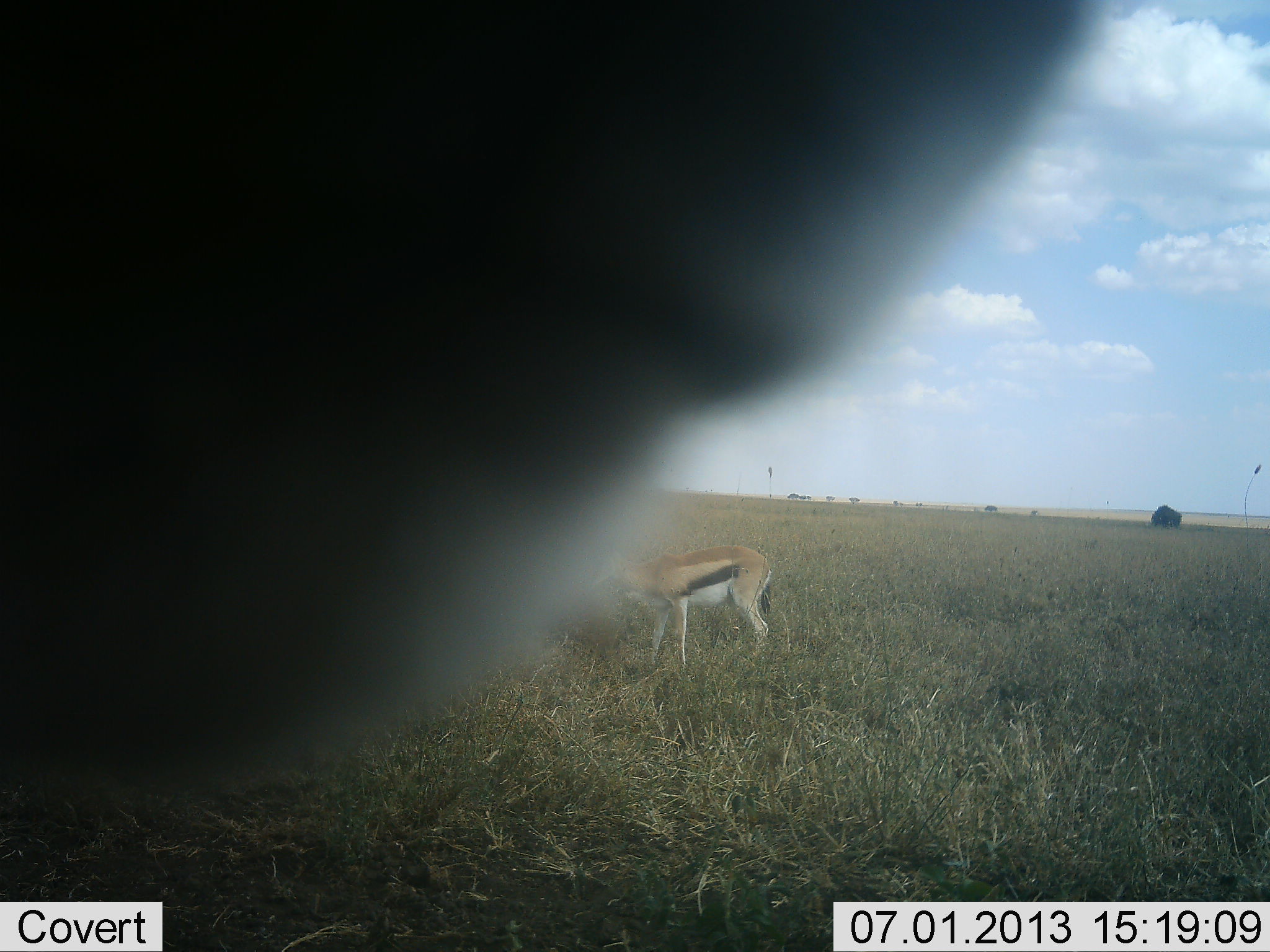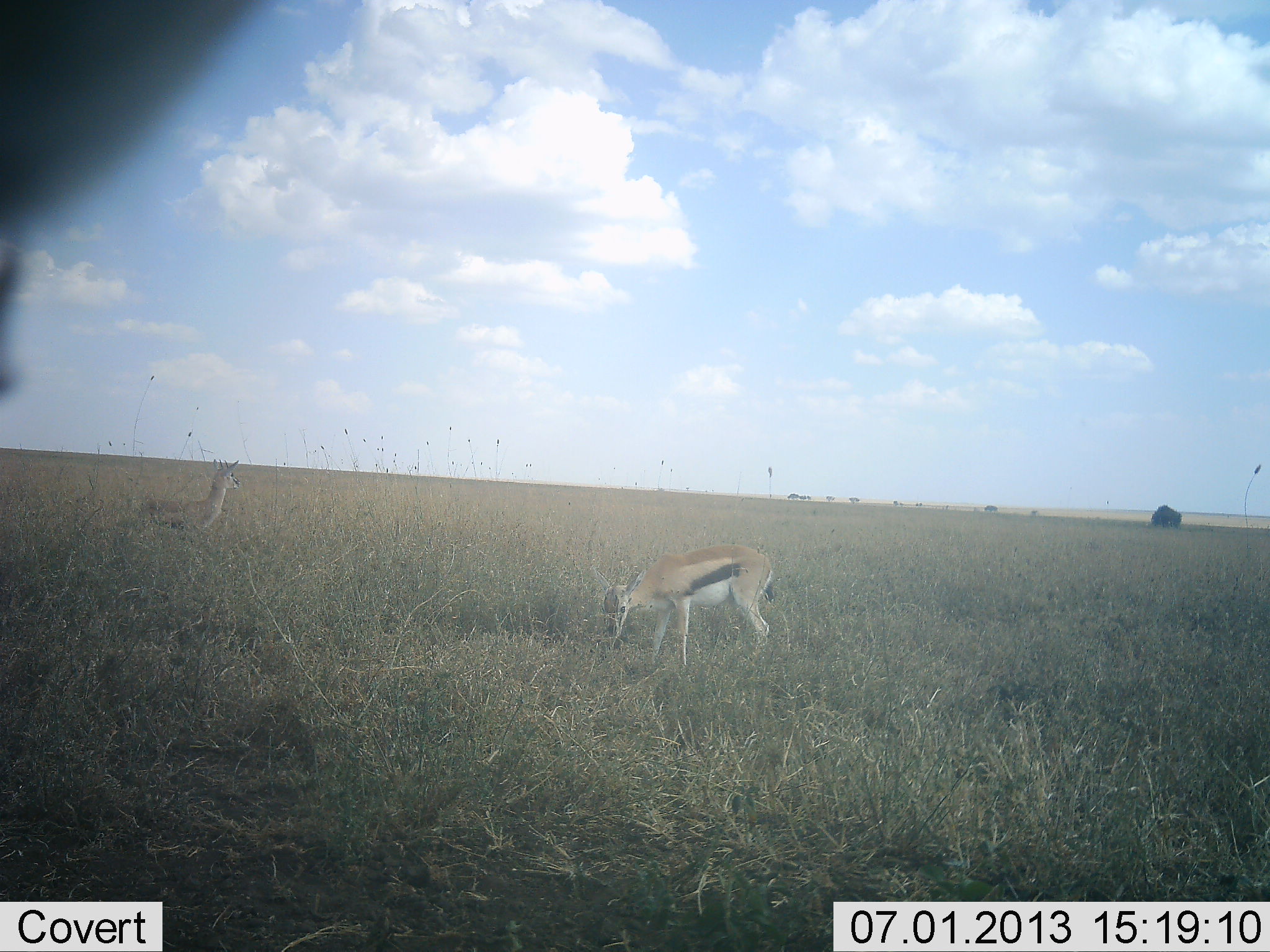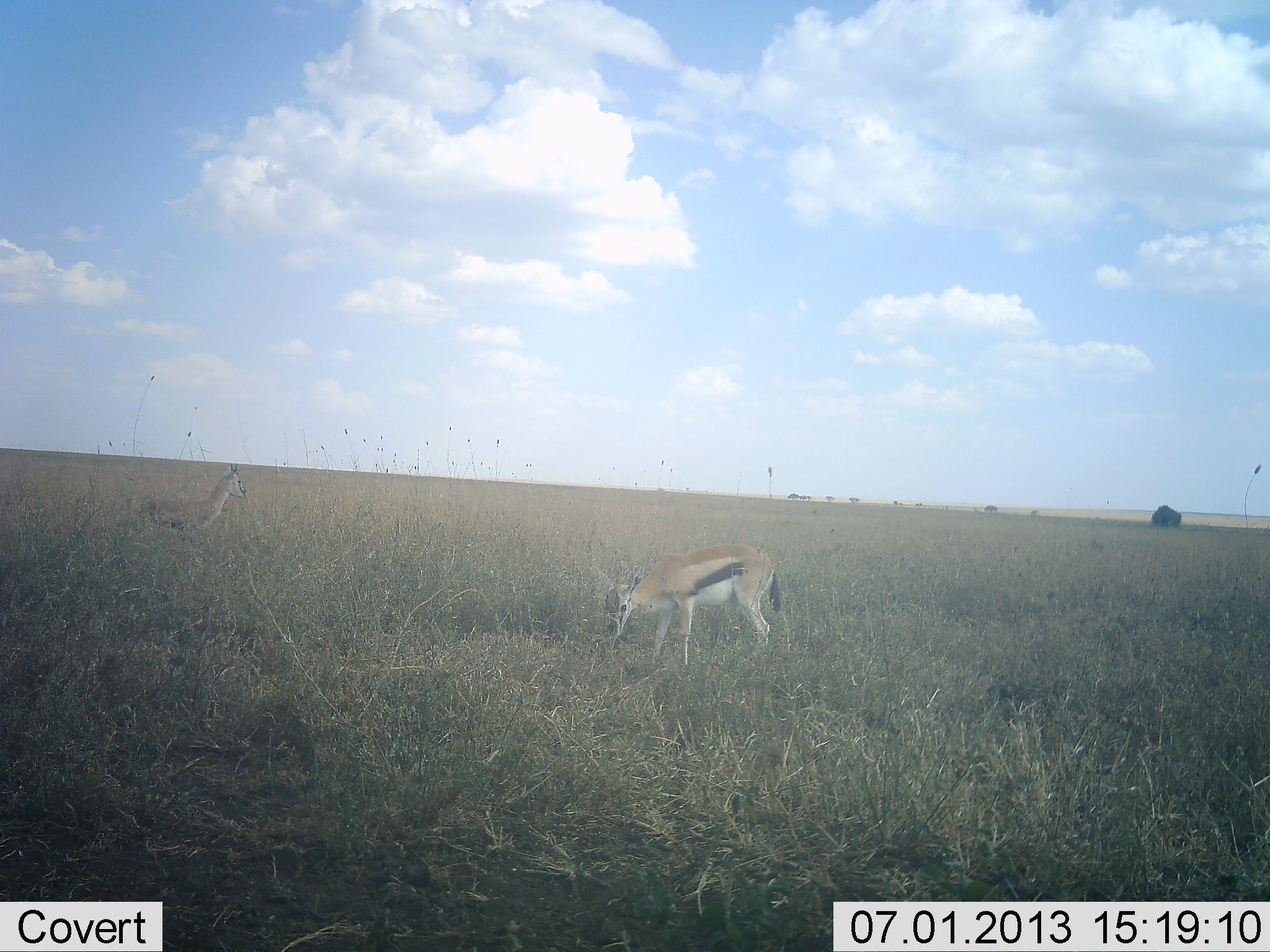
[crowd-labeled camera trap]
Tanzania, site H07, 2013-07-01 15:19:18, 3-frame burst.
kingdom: Animalia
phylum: Chordata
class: Mammalia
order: Artiodactyla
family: Bovidae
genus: Eudorcas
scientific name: Eudorcas thomsonii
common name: thomson's gazelle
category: gazellethomsons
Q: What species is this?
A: Gazellethomsons (thomson's gazelle) (Eudorcas thomsonii).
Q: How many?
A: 3.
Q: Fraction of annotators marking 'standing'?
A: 60%.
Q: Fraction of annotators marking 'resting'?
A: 0%.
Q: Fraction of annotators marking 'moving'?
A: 20%.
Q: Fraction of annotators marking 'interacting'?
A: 0%.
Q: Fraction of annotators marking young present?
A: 0%.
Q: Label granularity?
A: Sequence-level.